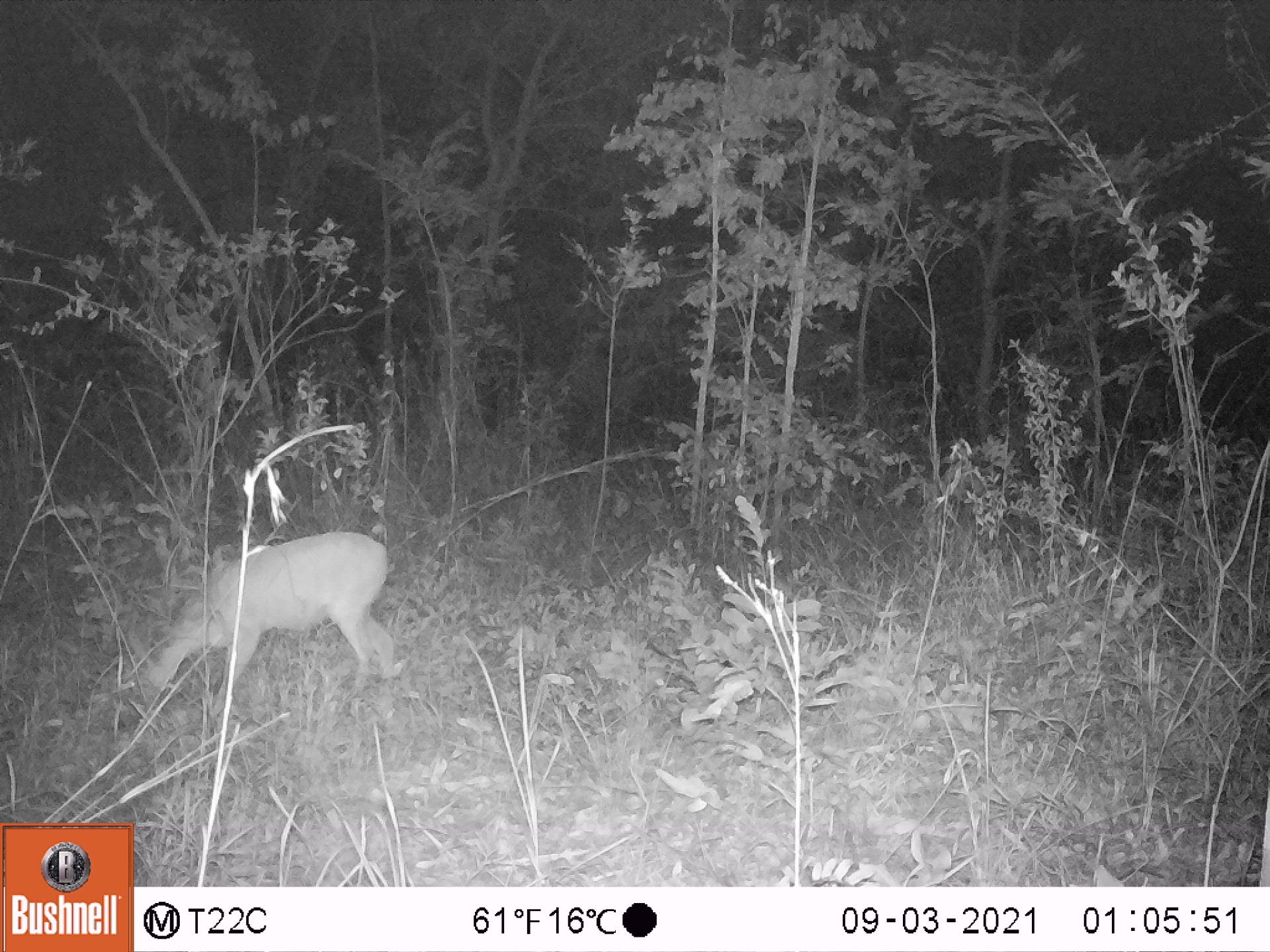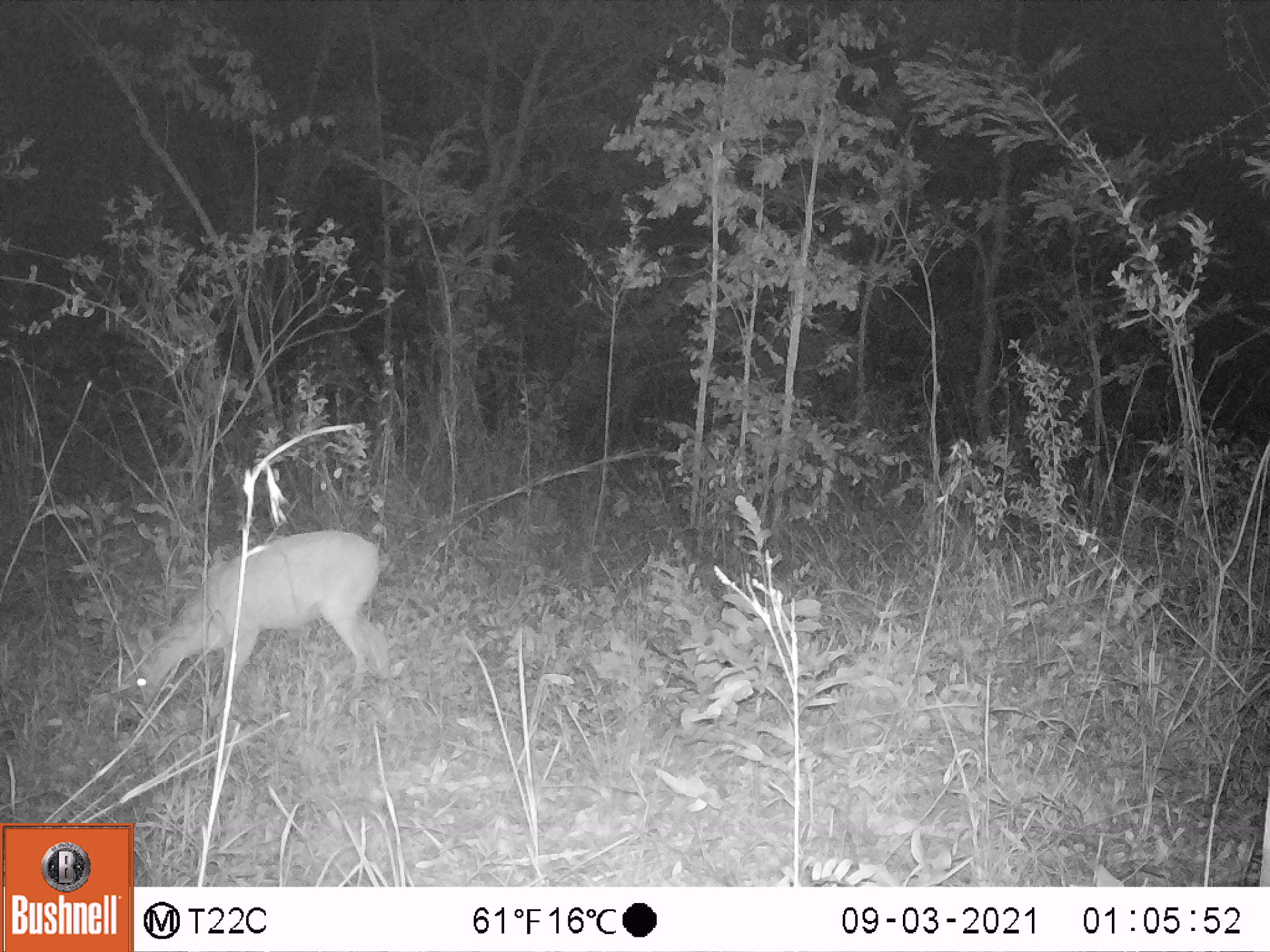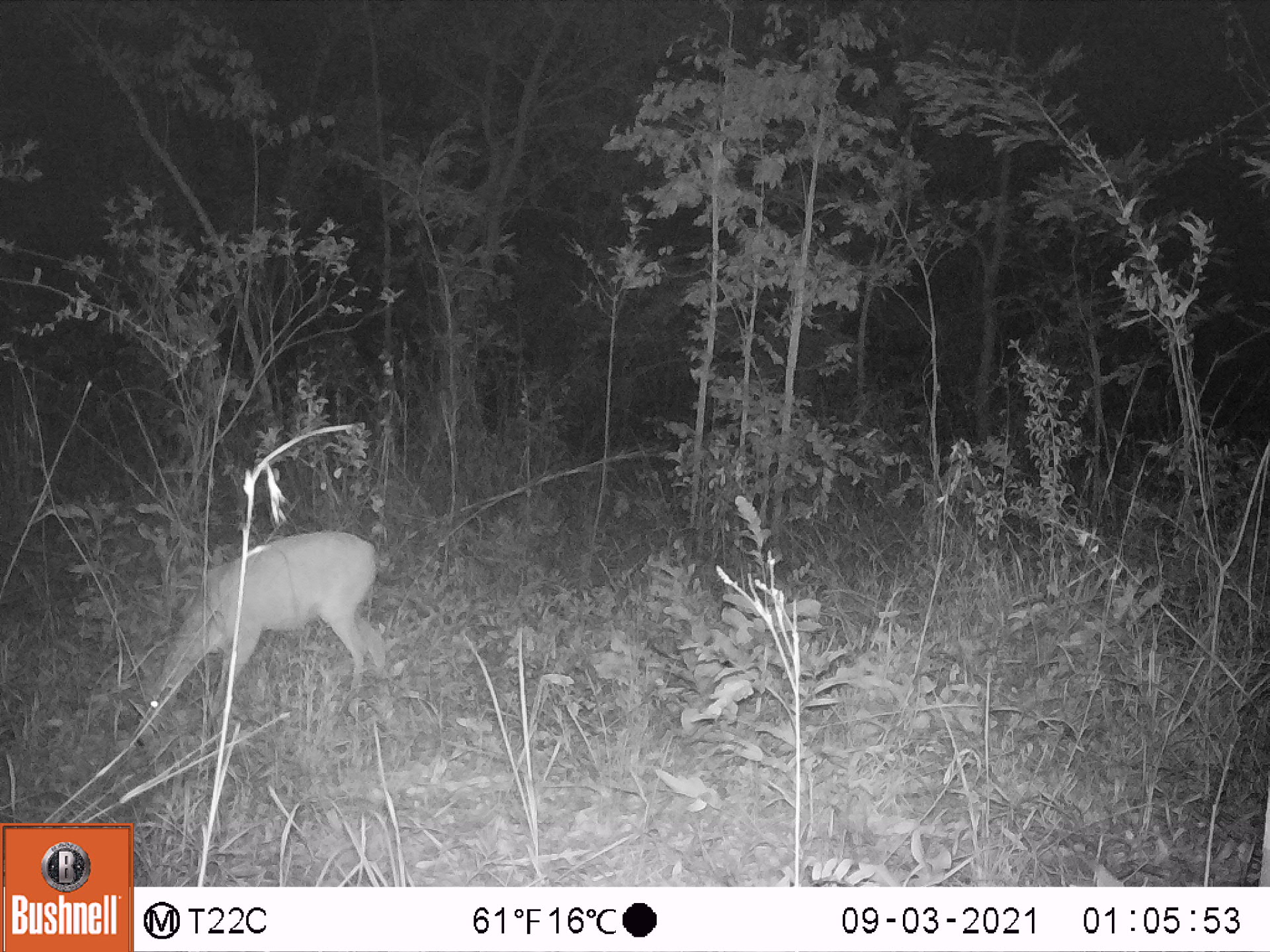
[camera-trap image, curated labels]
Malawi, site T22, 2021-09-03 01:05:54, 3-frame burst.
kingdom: Animalia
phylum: Chordata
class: Mammalia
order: Artiodactyla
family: Bovidae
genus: Sylvicapra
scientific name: Sylvicapra grimmia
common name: common duiker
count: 1